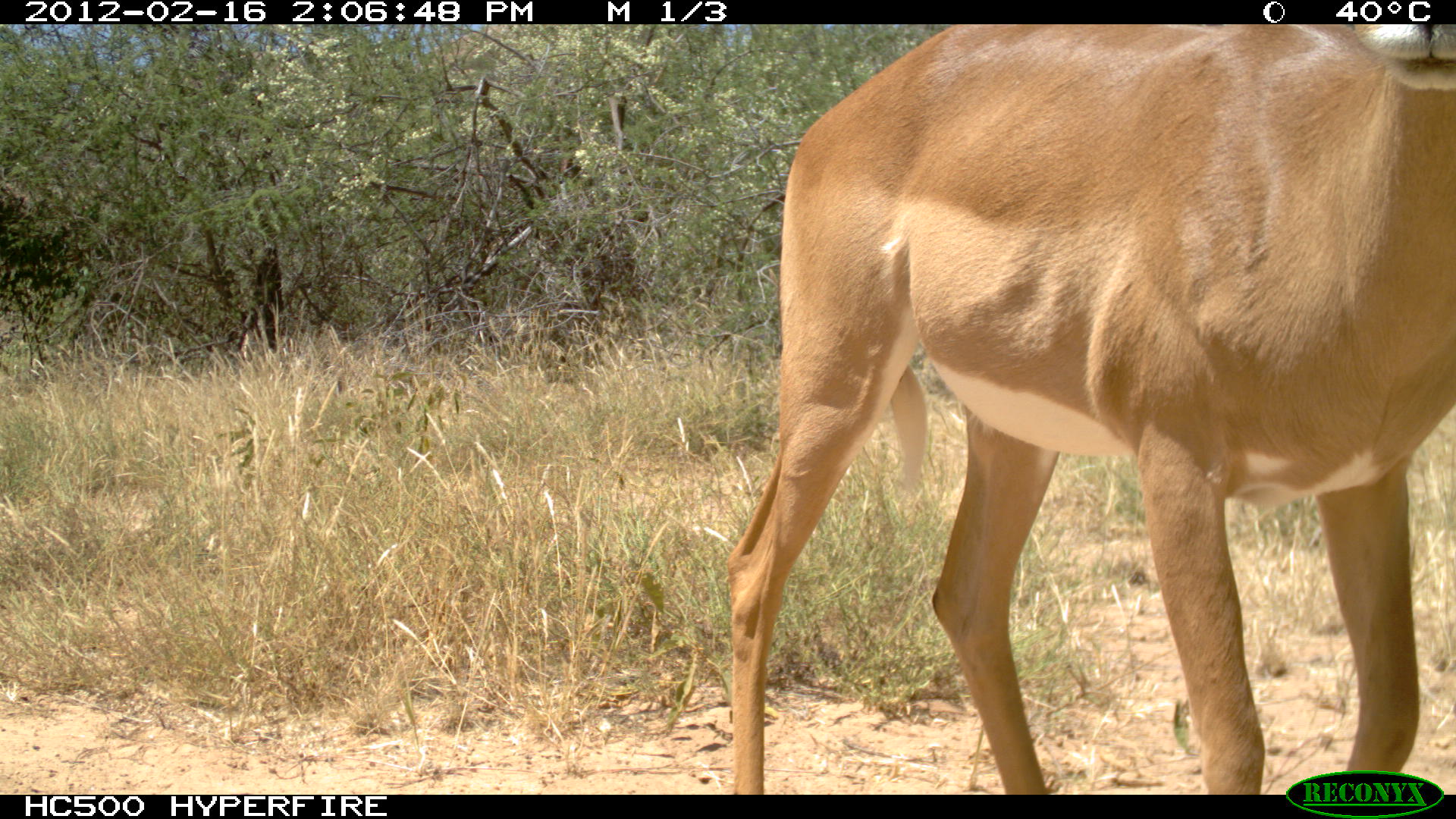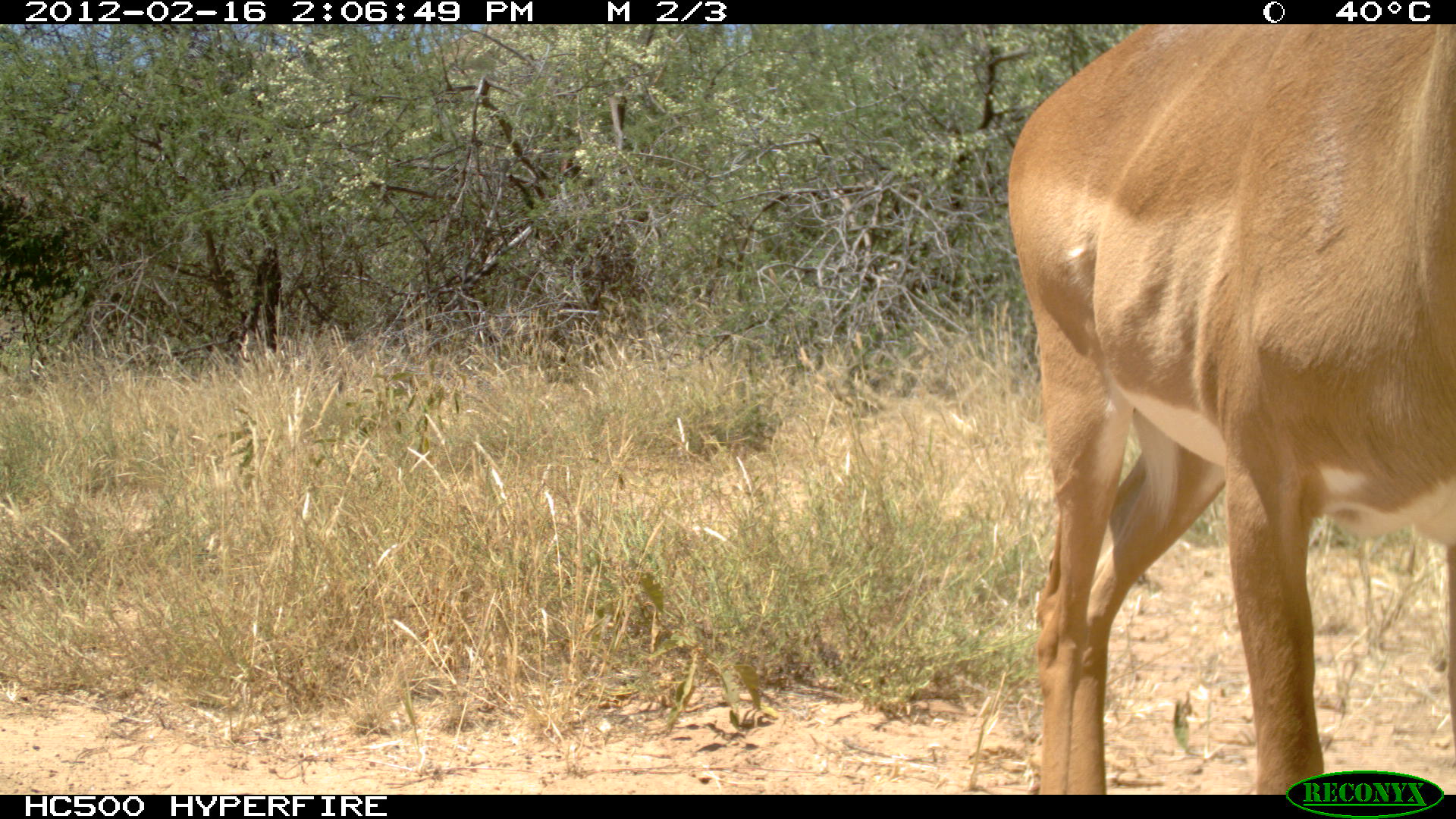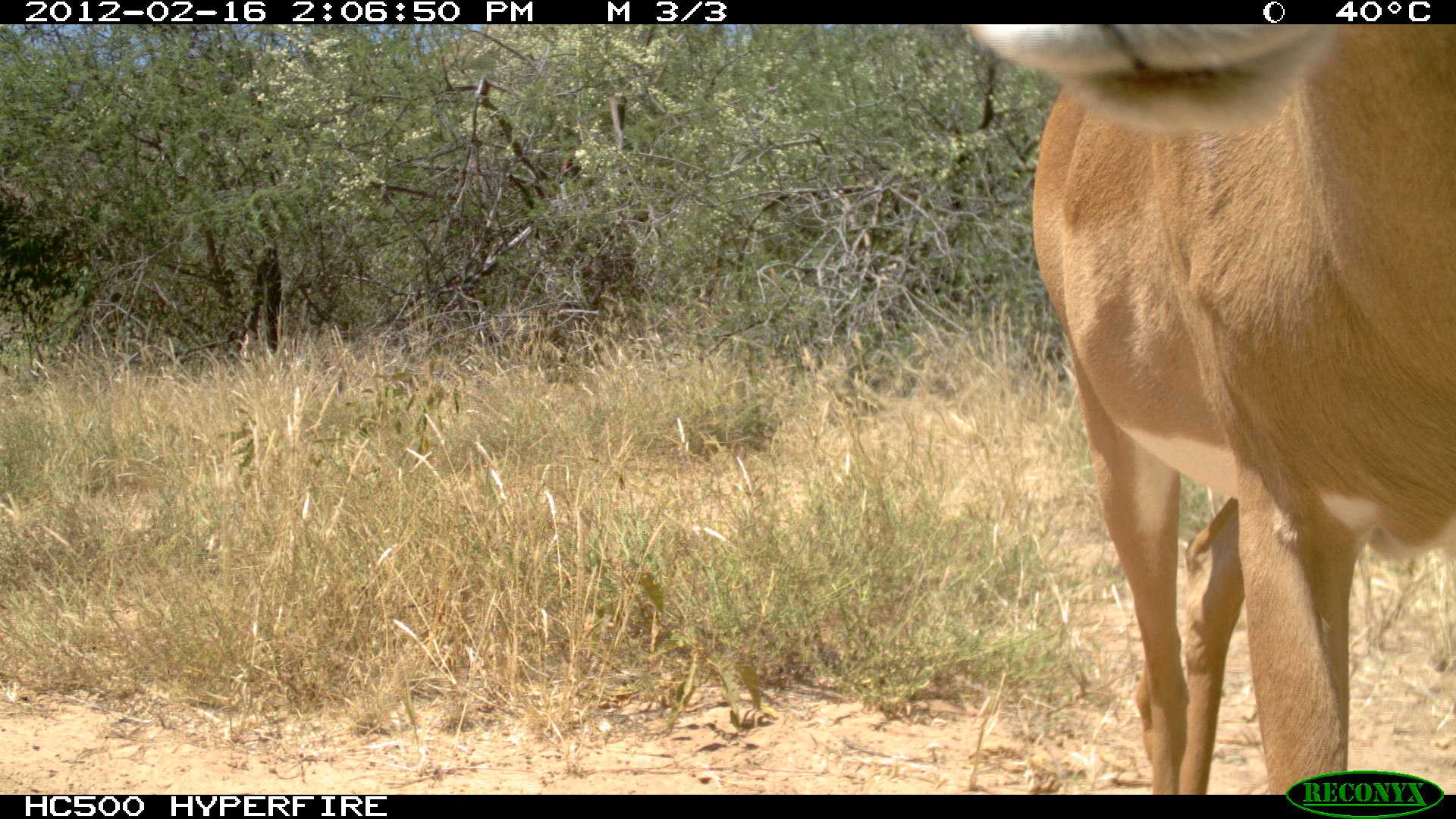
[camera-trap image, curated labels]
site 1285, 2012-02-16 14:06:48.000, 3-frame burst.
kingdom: Animalia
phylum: Chordata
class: Mammalia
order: Artiodactyla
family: Bovidae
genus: Aepyceros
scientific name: Aepyceros melampus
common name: impala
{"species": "Aepyceros melampus (impala)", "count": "1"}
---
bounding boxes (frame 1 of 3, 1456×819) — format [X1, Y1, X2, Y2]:
aepyceros melampus: [722, 24, 1456, 791]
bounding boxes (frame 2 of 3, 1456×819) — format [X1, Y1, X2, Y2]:
aepyceros melampus: [1006, 22, 1456, 794]